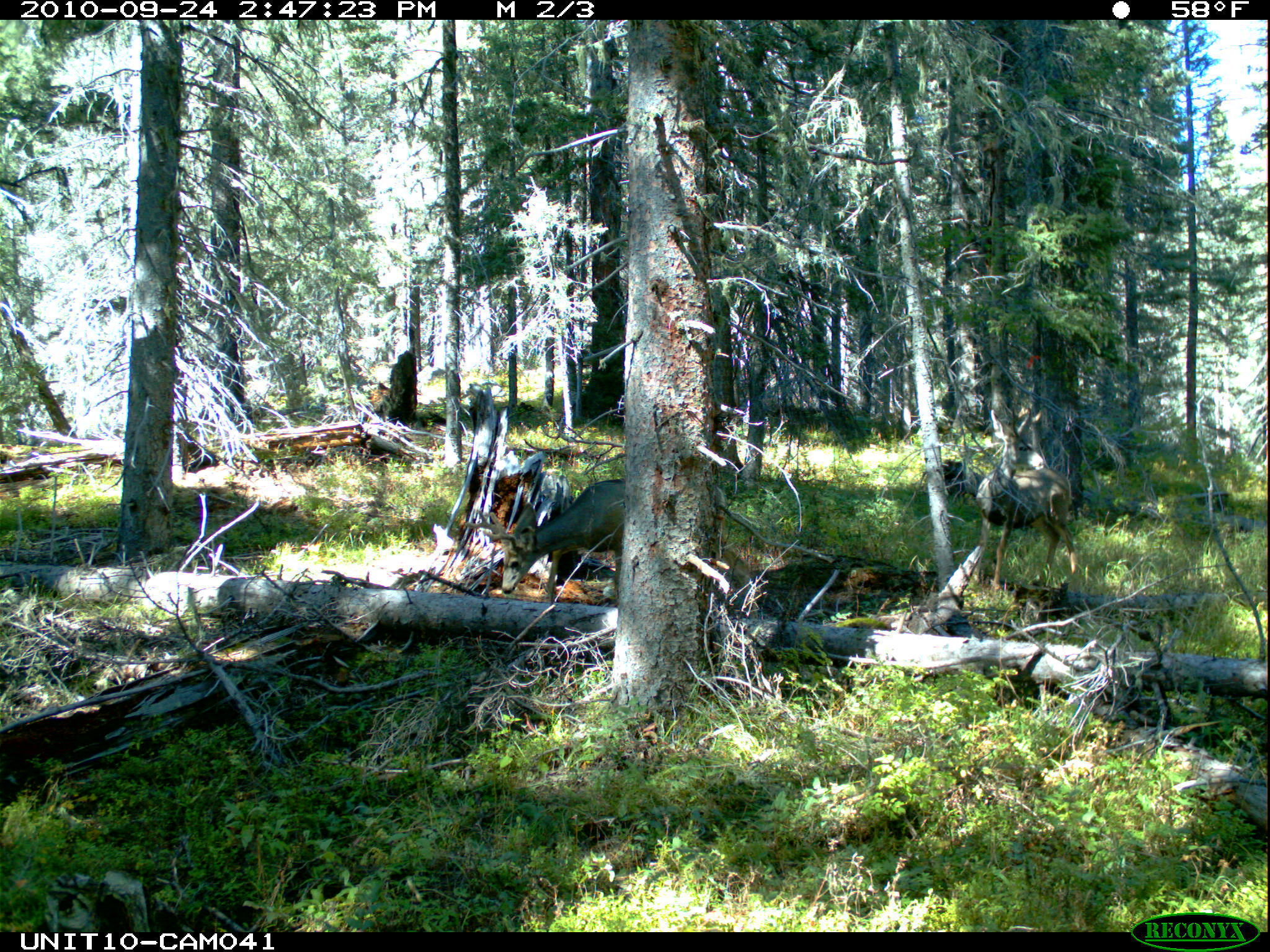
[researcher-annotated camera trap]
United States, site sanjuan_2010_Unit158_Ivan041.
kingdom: Animalia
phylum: Chordata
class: Mammalia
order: Artiodactyla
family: Cervidae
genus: Odocoileus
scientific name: Odocoileus hemionus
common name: mule deer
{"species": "Odocoileus hemionus (mule deer)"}